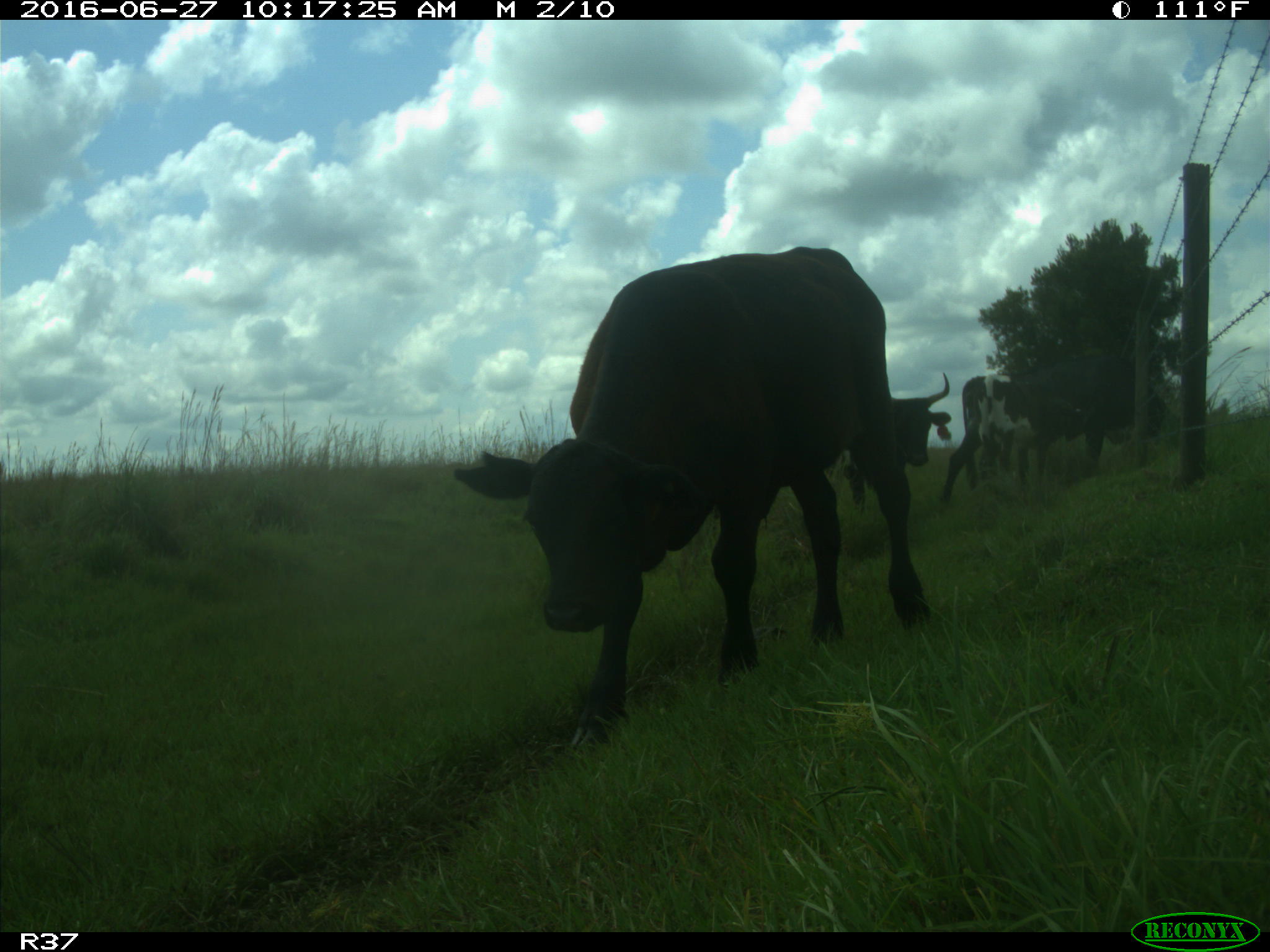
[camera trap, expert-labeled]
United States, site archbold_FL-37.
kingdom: Animalia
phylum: Chordata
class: Mammalia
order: Artiodactyla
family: Bovidae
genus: Bos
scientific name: Bos taurus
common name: domestic cow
Bos taurus (domestic cow).